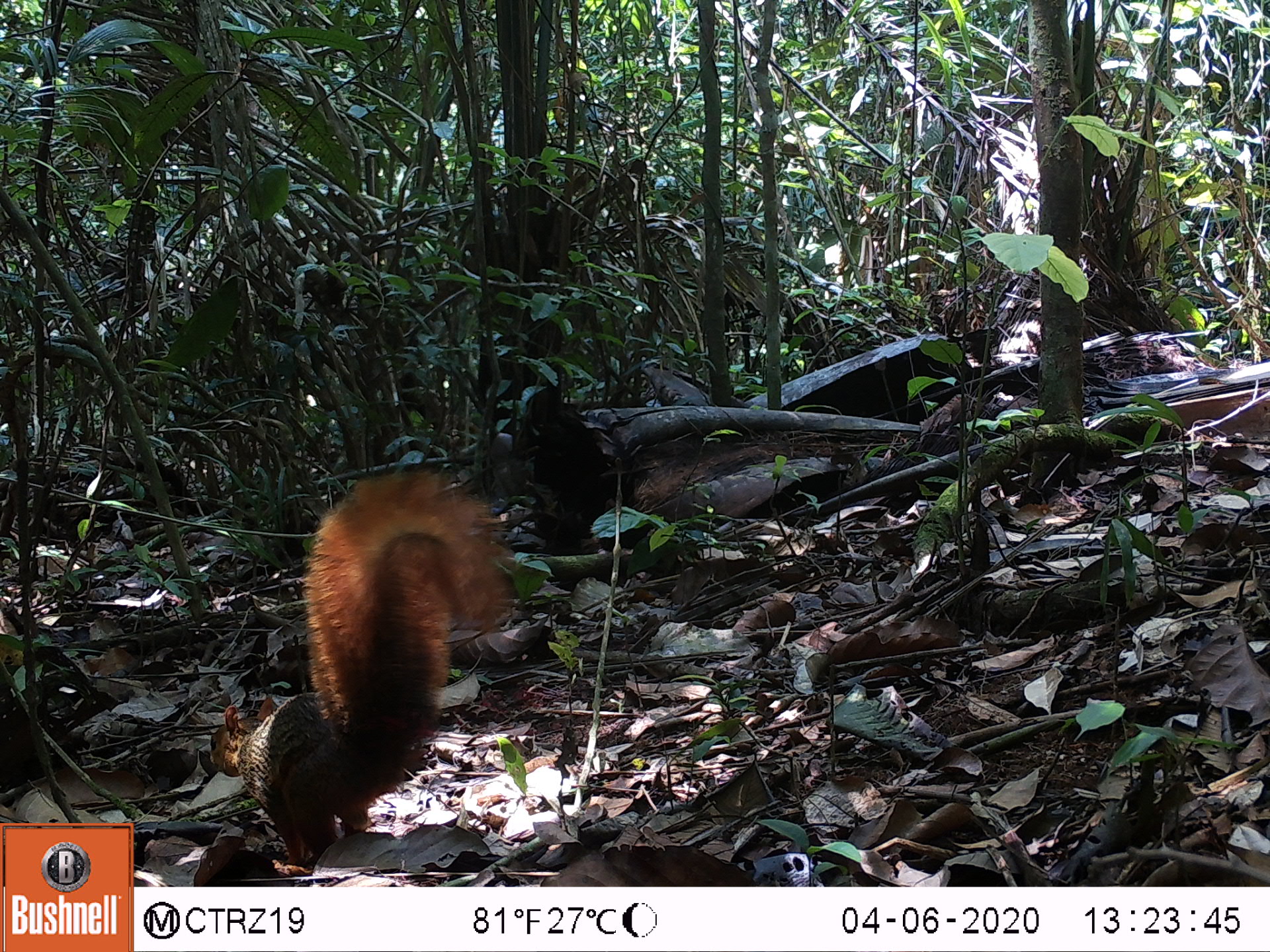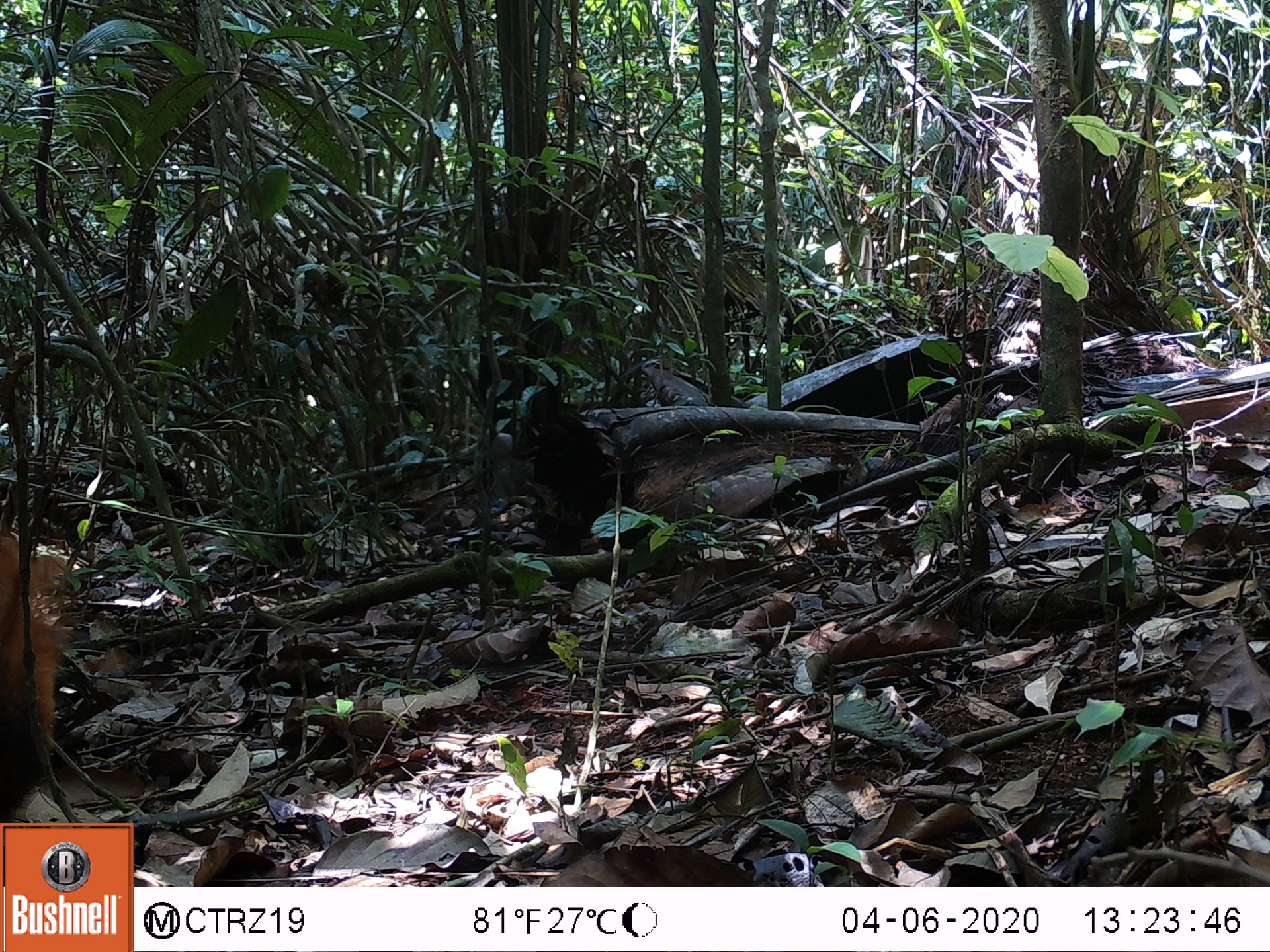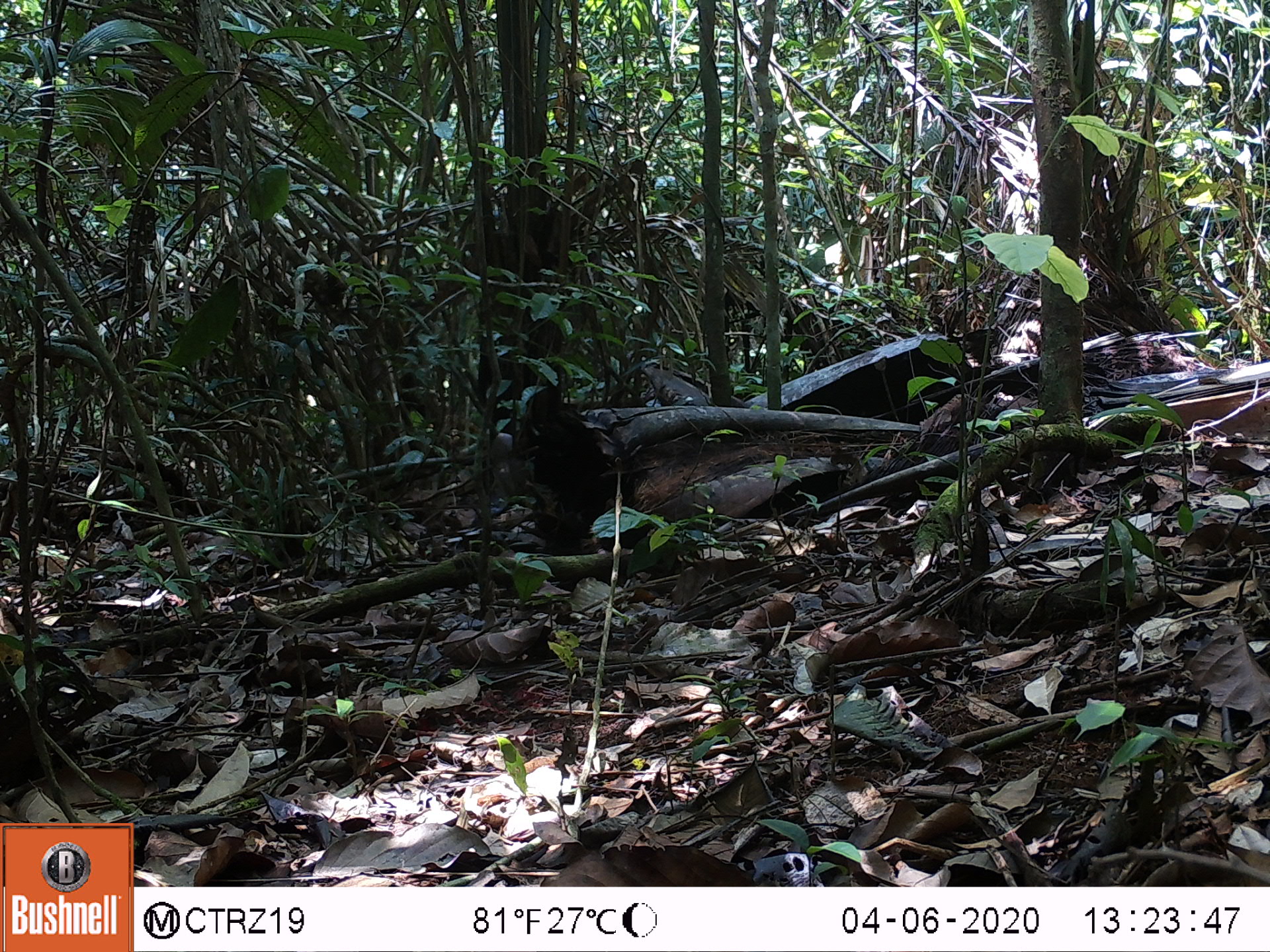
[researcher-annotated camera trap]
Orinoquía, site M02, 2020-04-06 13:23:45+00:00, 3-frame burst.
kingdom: Animalia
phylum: Chordata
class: Mammalia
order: Rodentia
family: Sciuridae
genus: Sciurus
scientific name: Sciurus igniventris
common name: northern amazon red squirrel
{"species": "northern amazon red squirrel (Sciurus igniventris)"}